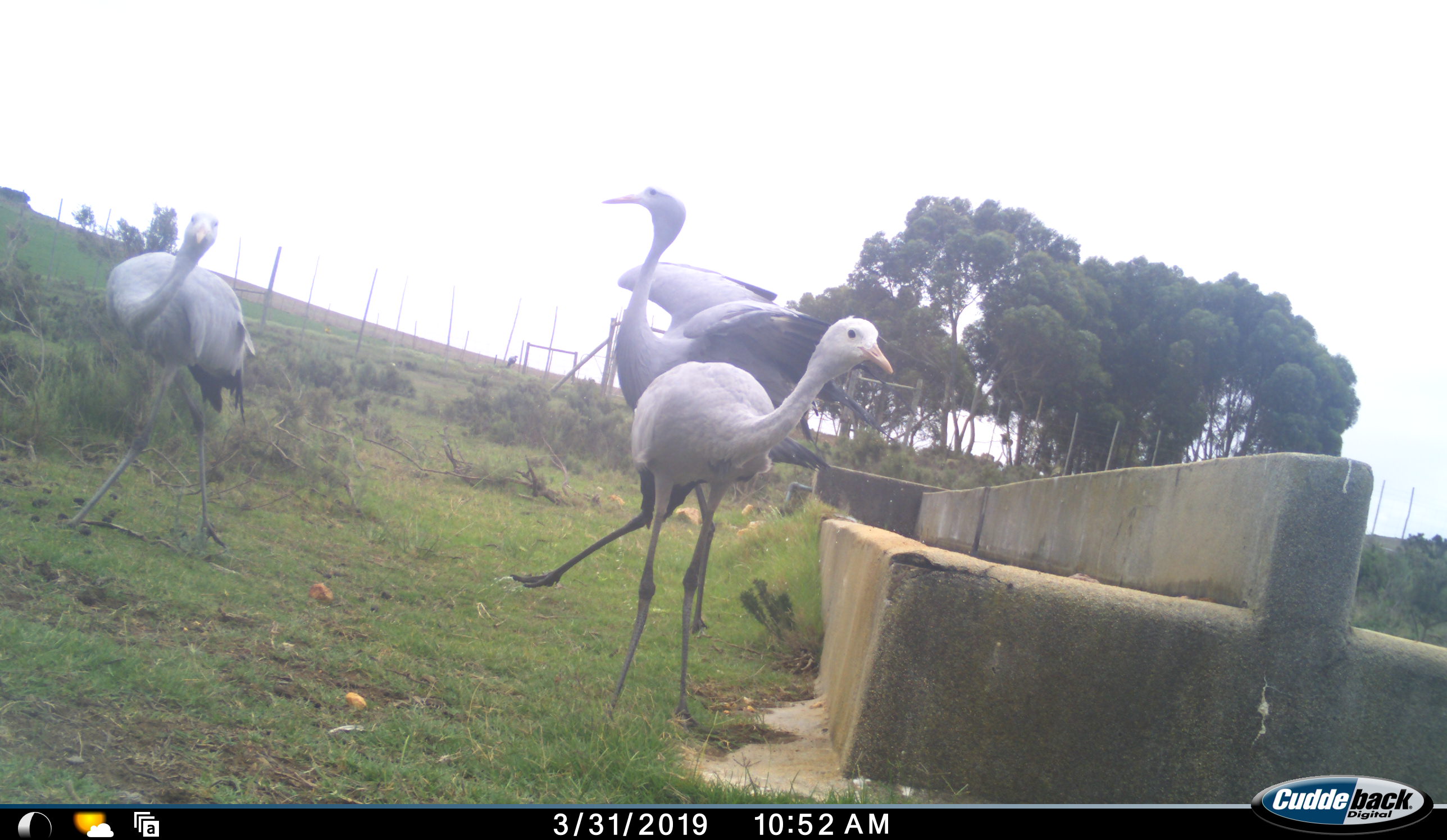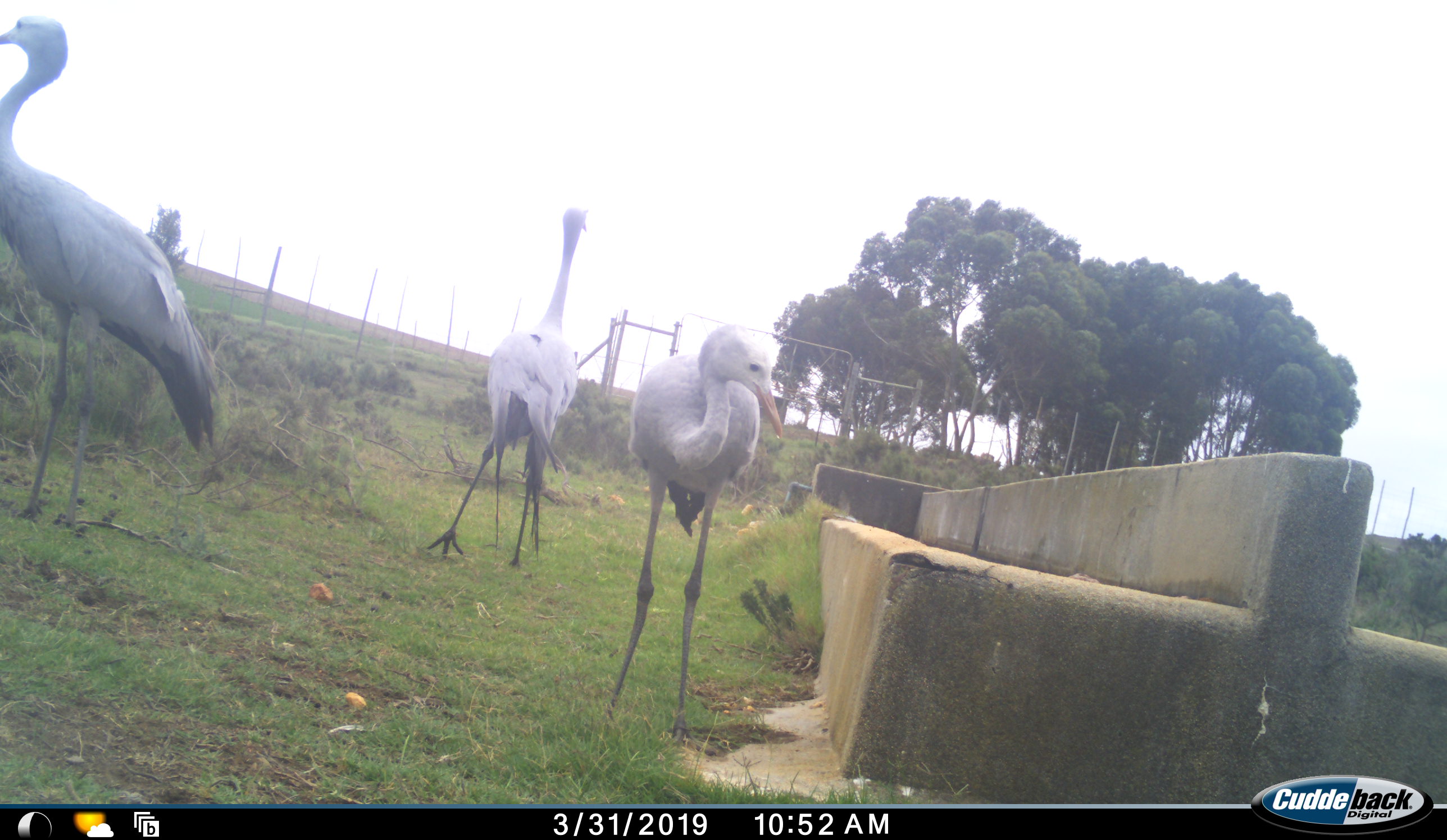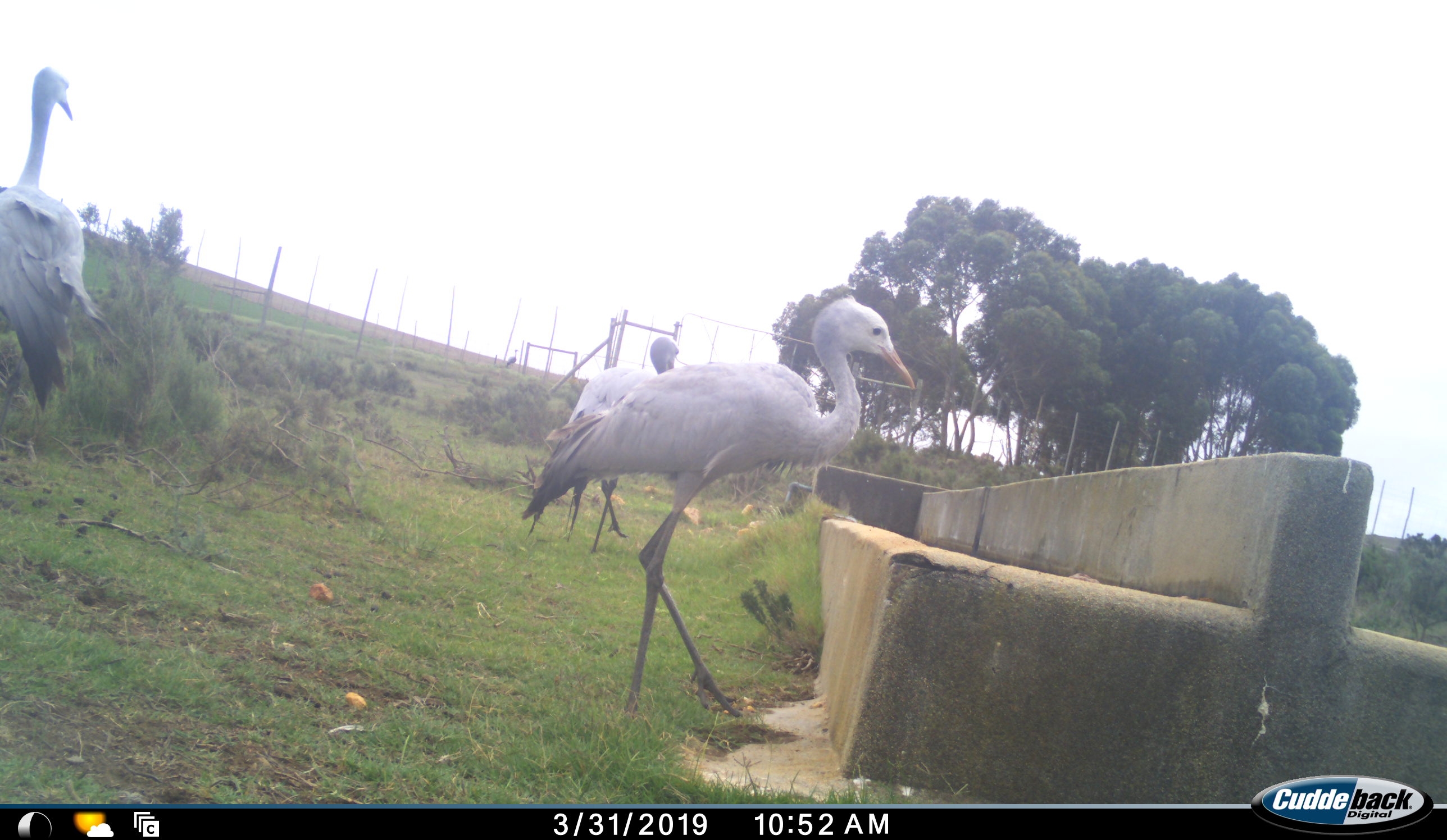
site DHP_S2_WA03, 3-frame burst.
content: unidentified animal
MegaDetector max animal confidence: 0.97